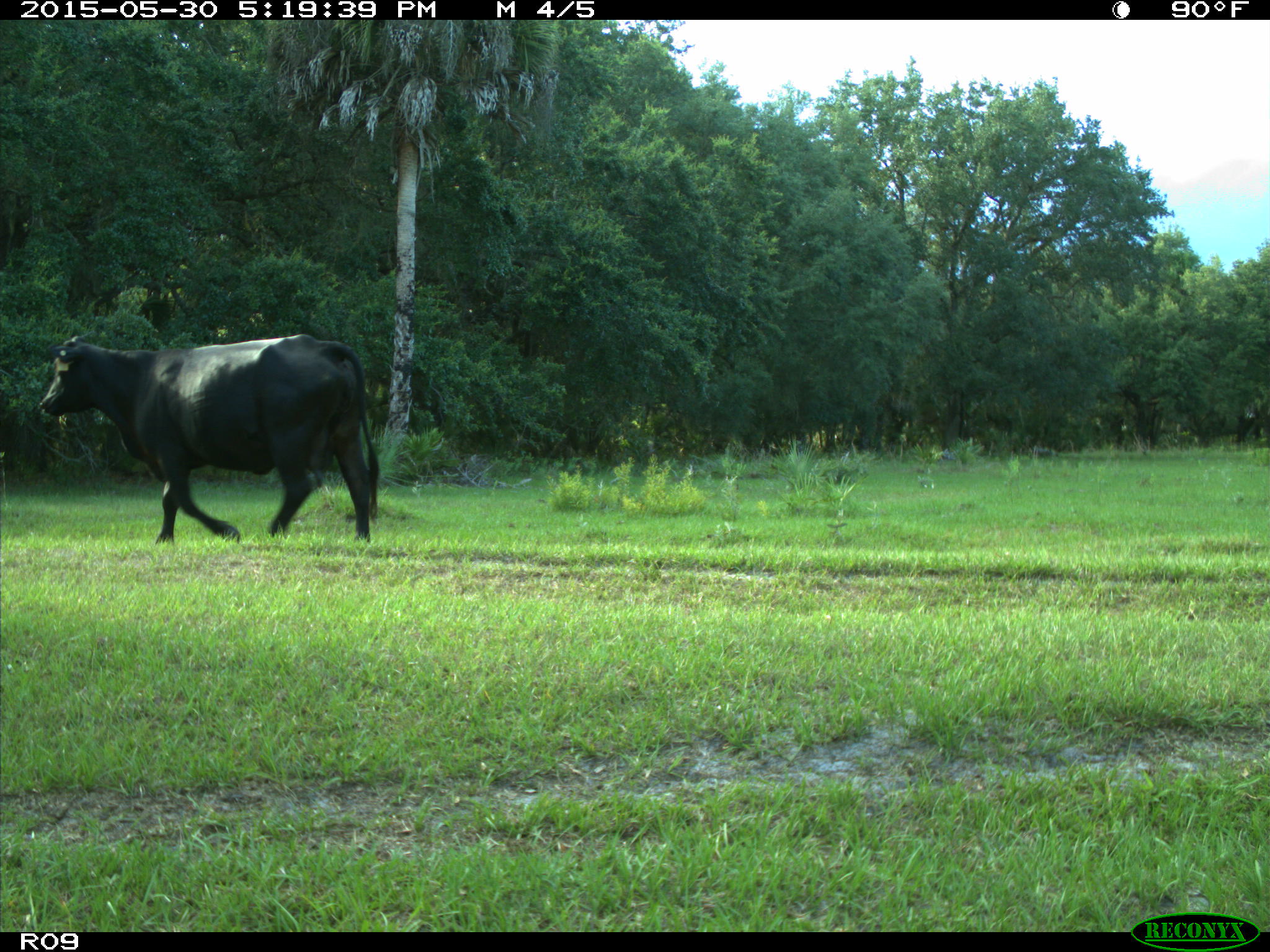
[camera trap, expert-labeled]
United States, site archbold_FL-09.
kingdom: Animalia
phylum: Chordata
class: Mammalia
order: Artiodactyla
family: Bovidae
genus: Bos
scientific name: Bos taurus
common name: domestic cow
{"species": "Bos taurus (domestic cow)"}